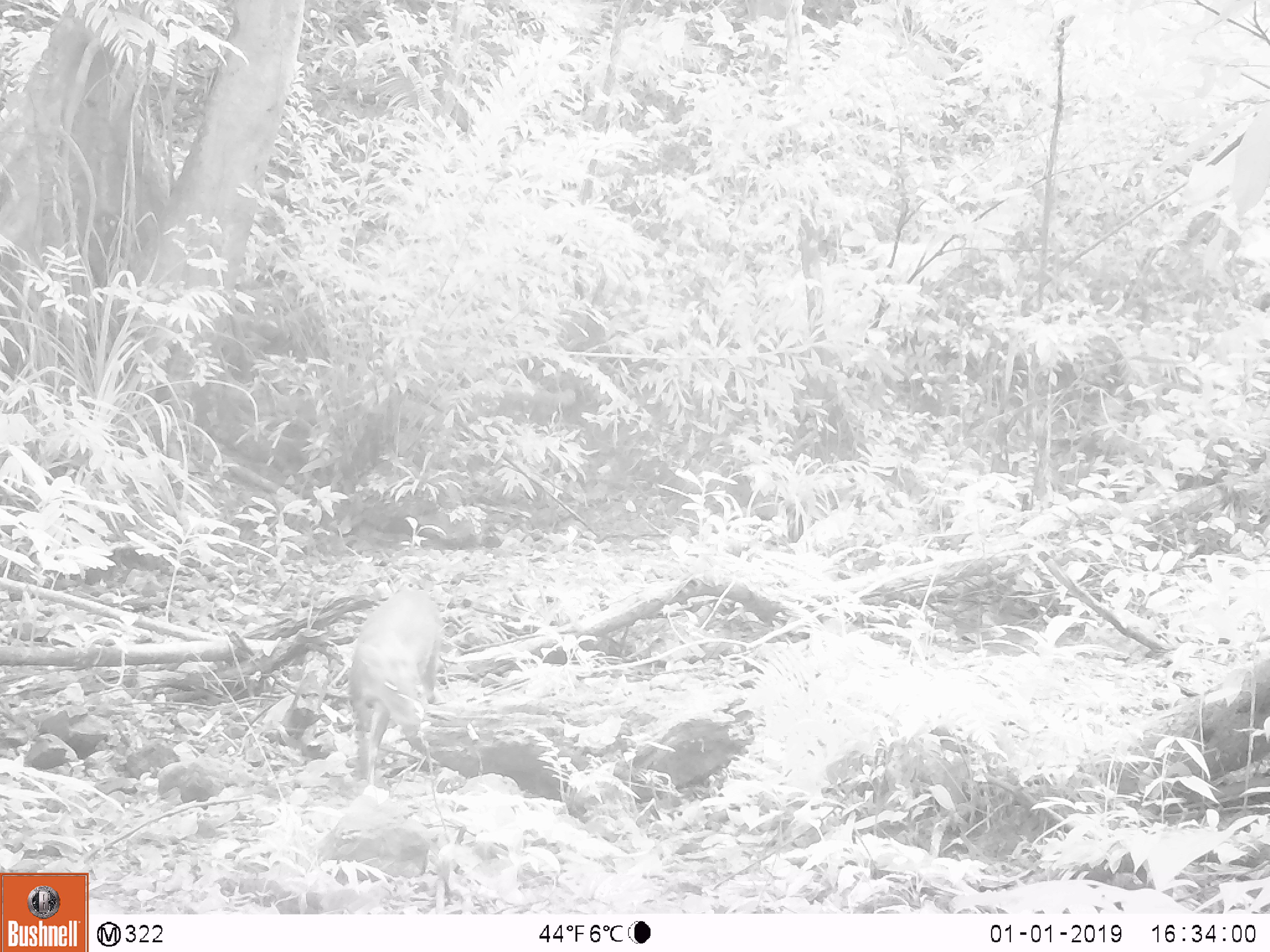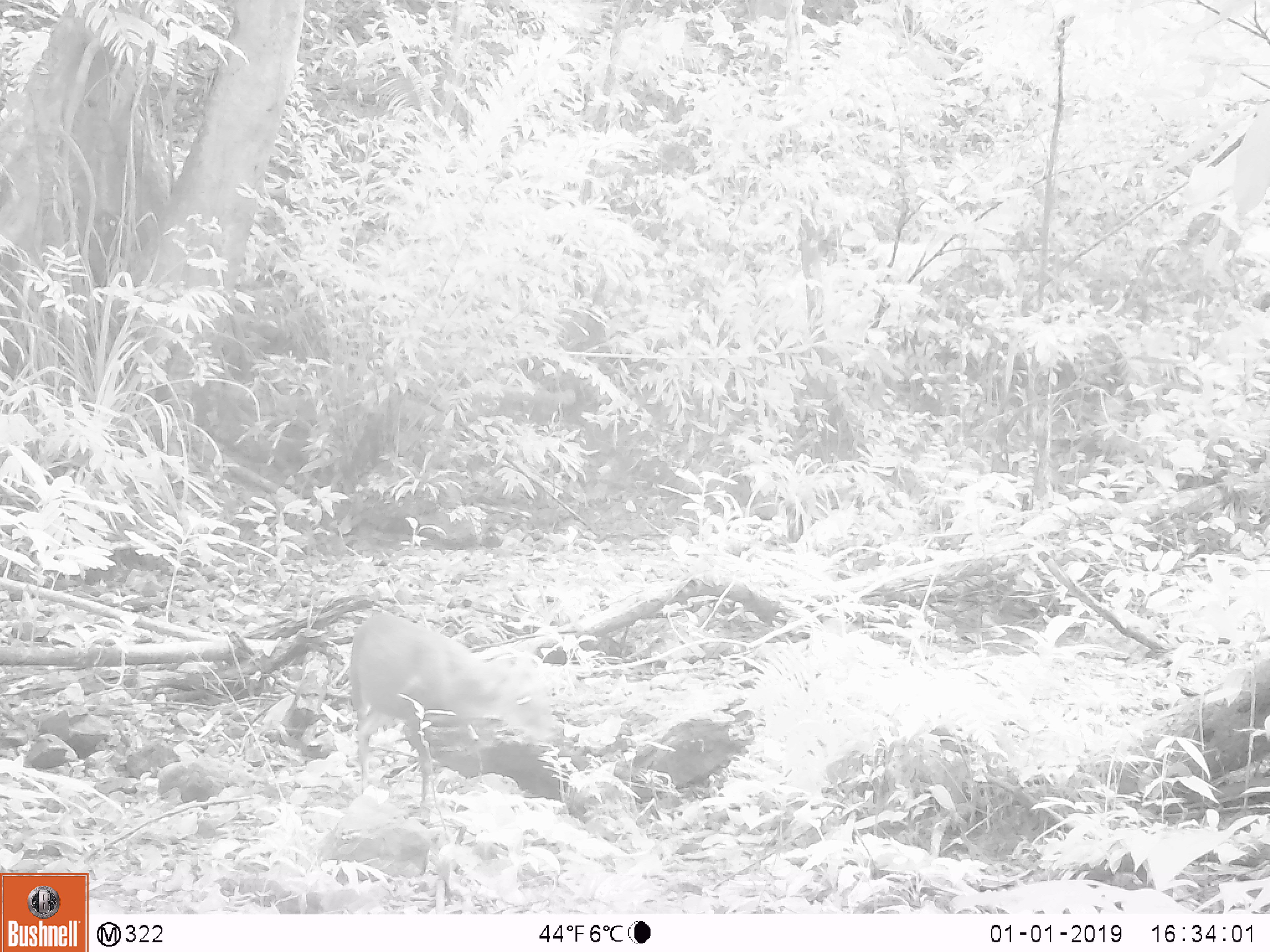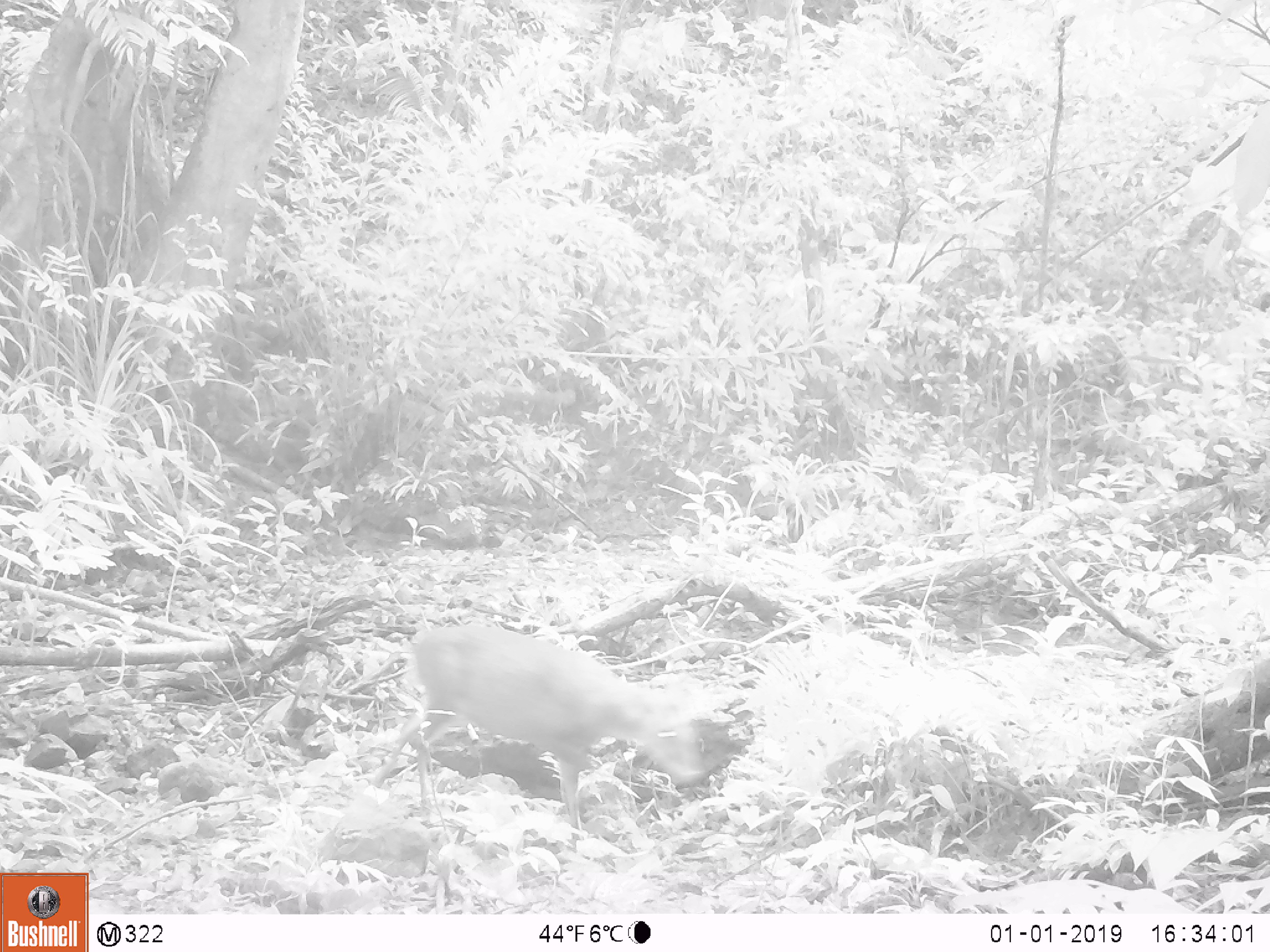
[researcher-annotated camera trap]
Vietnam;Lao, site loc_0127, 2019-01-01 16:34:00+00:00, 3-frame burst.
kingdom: Animalia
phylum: Chordata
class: Mammalia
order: Artiodactyla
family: Cervidae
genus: Muntiacus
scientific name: Muntiacus rooseveltorum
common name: roosevelt's muntjac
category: roosevelts muntjac group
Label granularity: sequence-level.